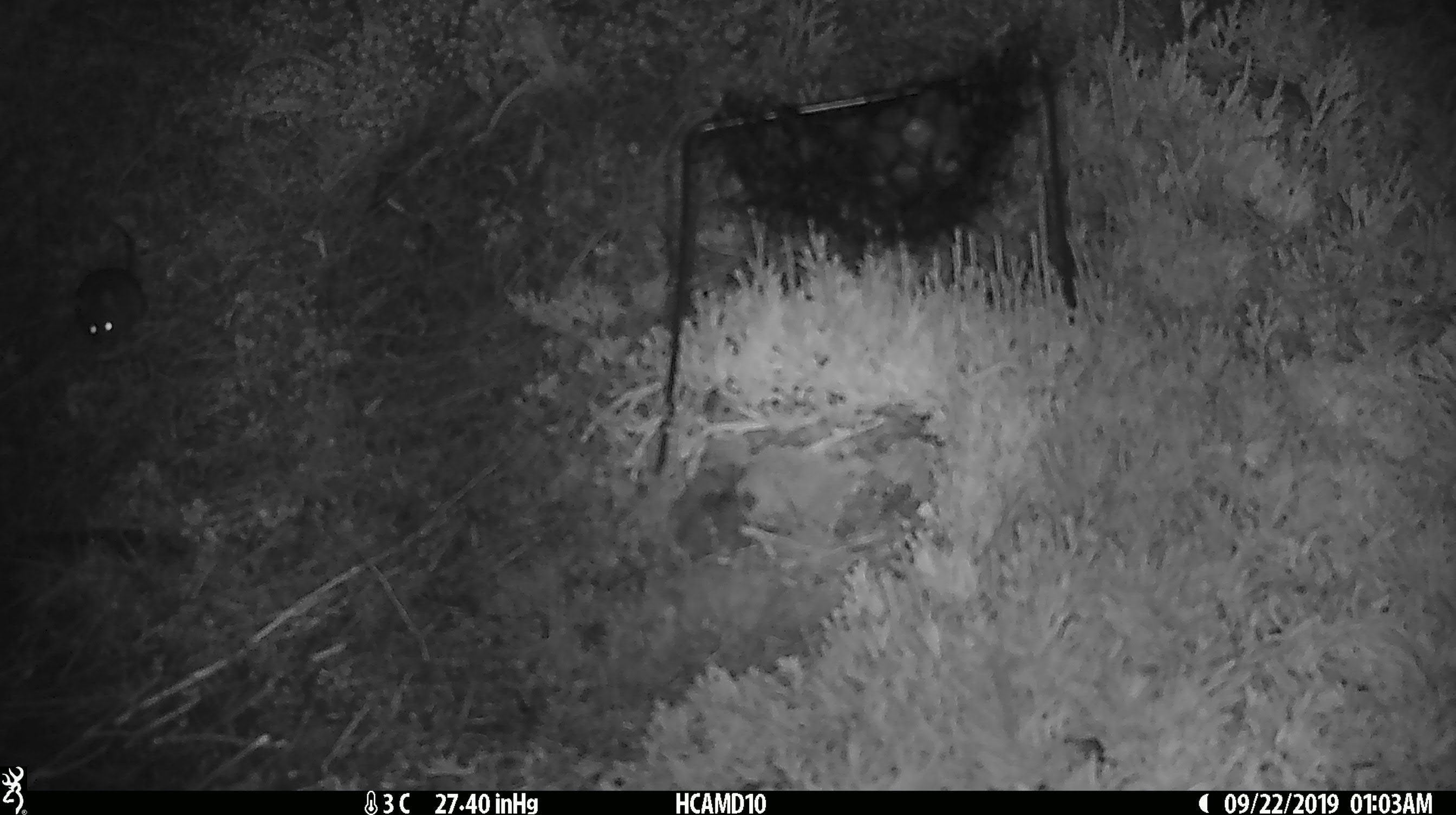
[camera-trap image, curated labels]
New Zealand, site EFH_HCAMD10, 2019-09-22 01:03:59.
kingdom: Animalia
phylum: Chordata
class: Mammalia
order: Rodentia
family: Muridae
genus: Mus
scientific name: Mus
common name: mouse